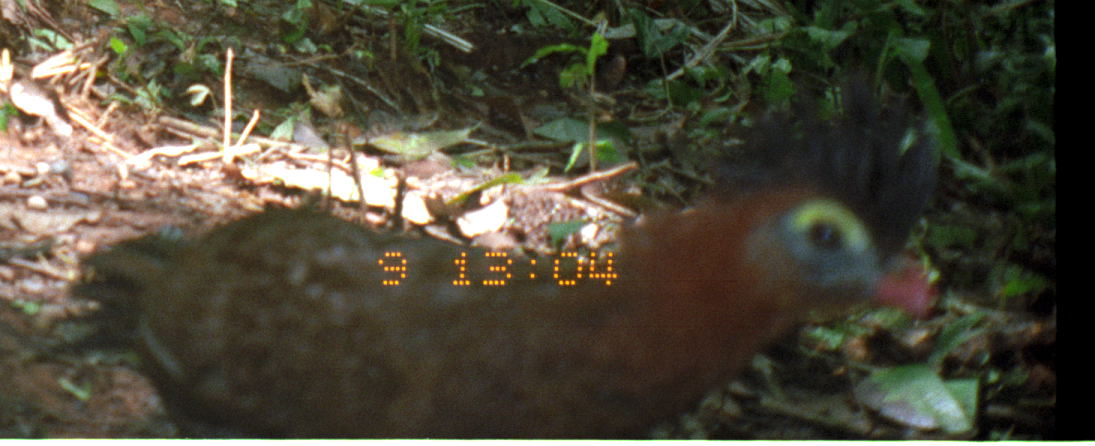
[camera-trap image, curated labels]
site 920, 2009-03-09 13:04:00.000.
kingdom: Animalia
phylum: Chordata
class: Aves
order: Galliformes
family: Cracidae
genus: Nothocrax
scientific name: Nothocrax urumutum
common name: nocturnal curassow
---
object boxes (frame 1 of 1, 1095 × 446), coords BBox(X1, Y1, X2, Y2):
nothocrax urumutum: BBox(26, 63, 931, 438)